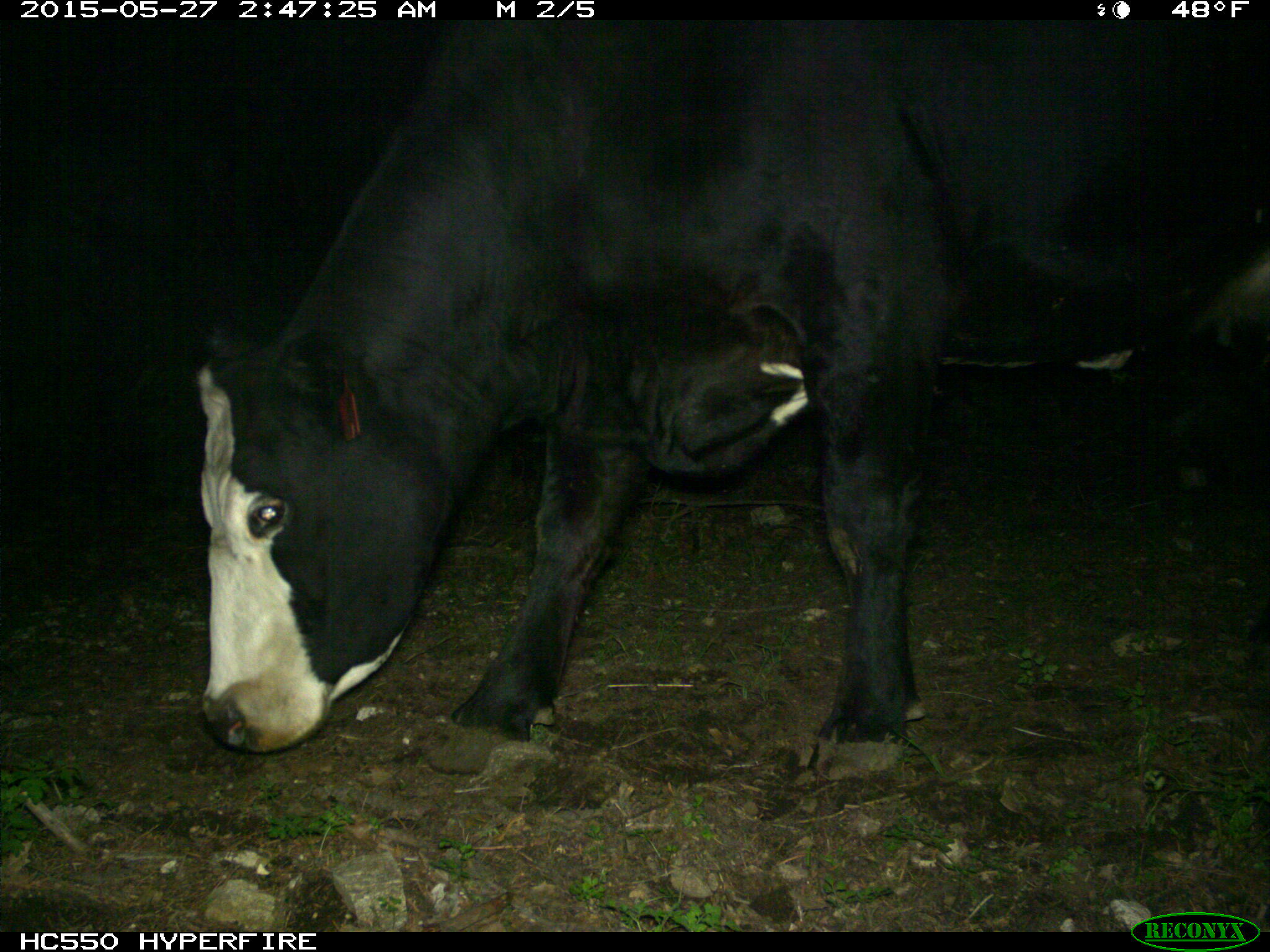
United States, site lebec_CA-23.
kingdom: Animalia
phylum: Chordata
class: Mammalia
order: Artiodactyla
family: Bovidae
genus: Bos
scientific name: Bos taurus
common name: domestic cow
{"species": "Bos taurus (domestic cow)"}